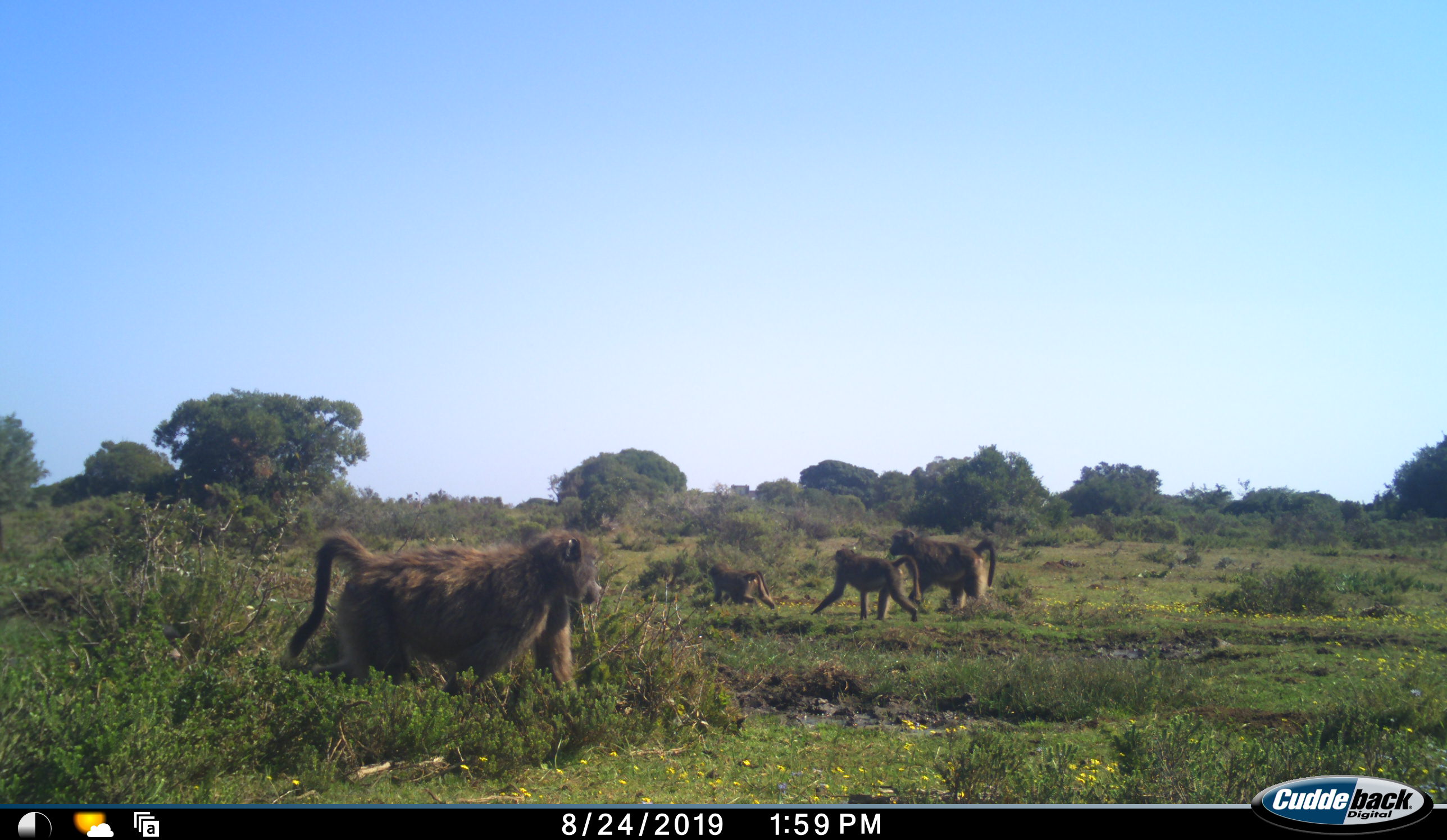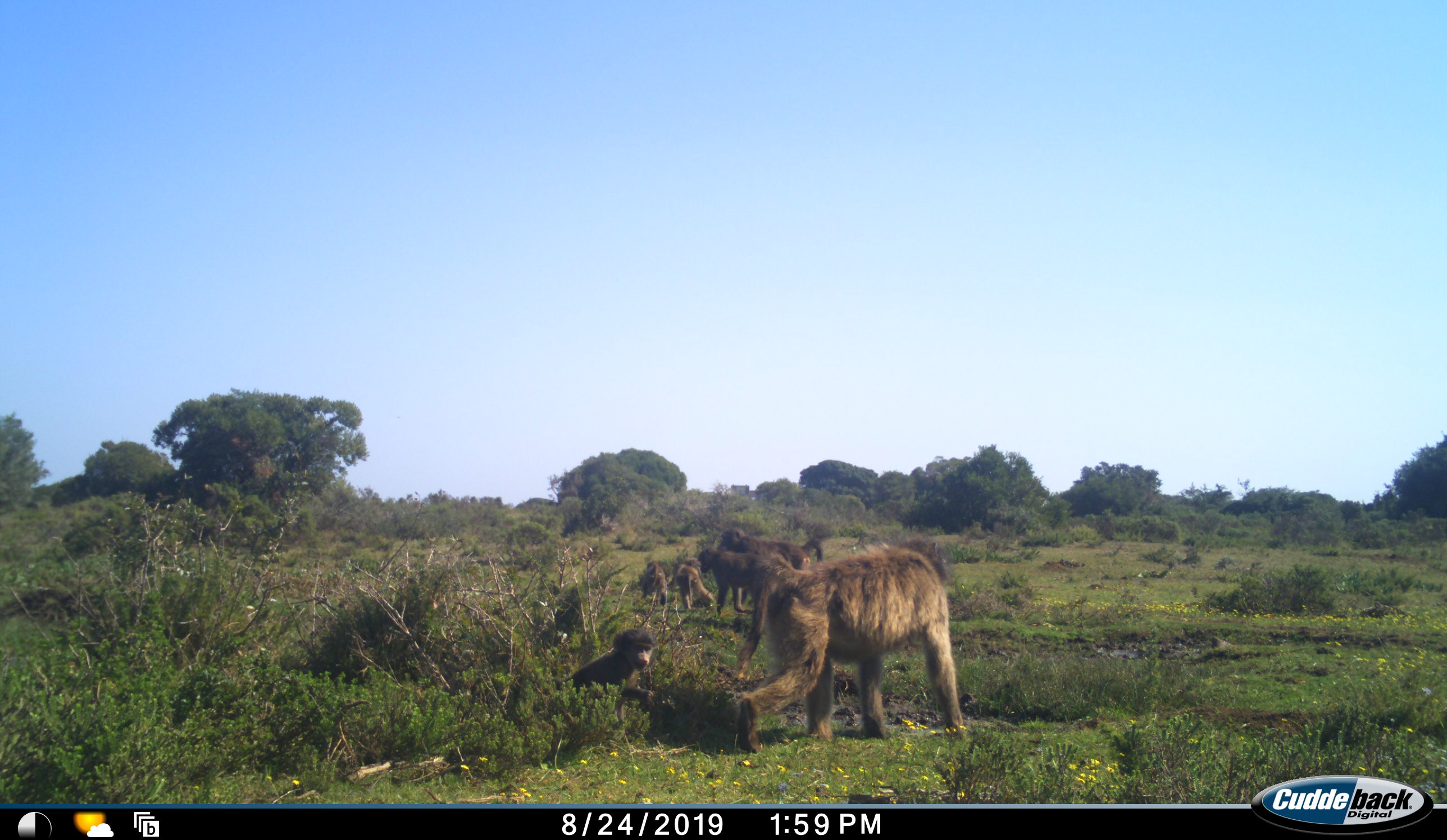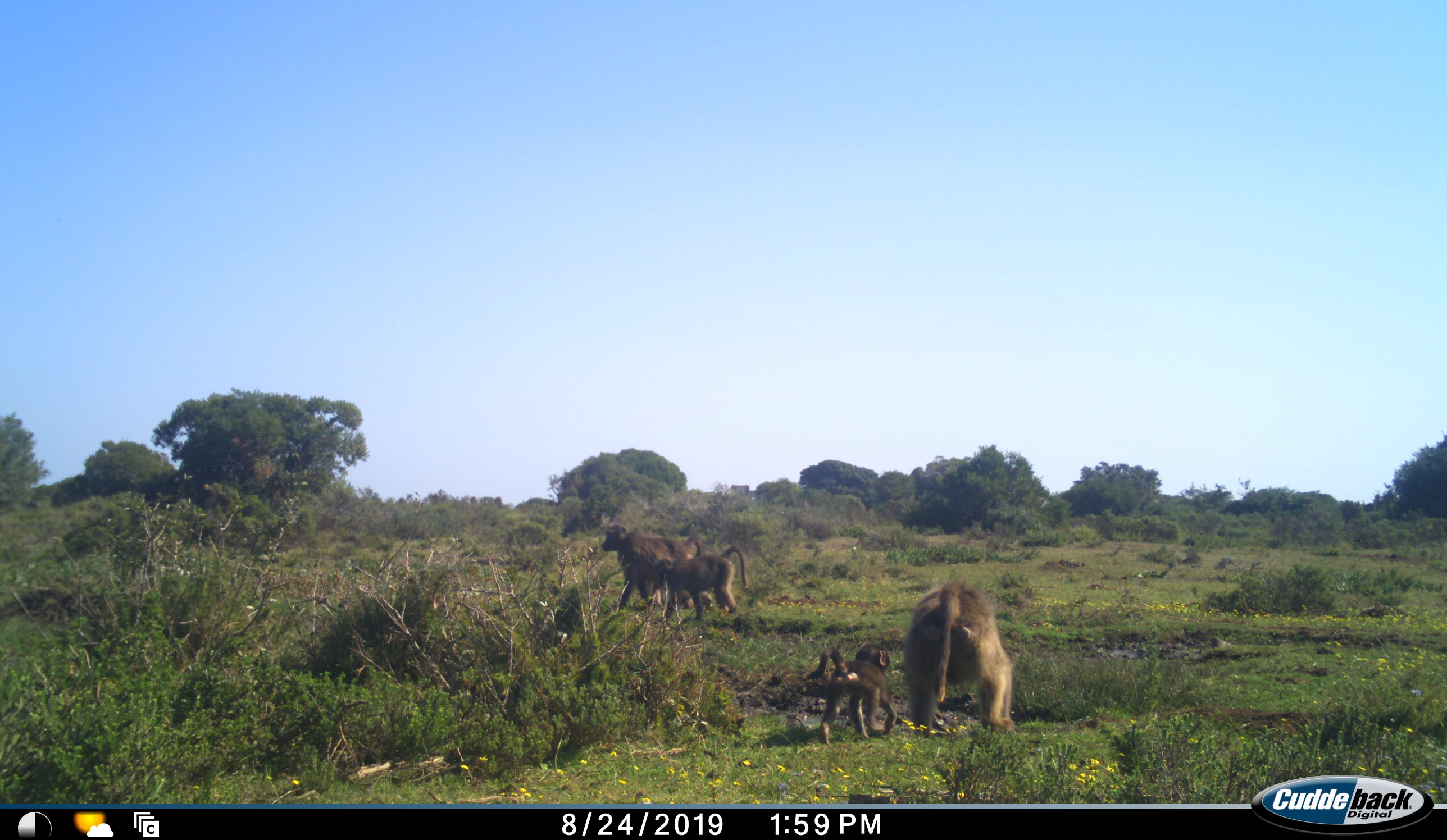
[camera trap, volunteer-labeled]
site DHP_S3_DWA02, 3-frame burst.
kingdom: Animalia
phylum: Chordata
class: Mammalia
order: Primates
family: Cercopithecidae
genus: Papio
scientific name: Papio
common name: baboon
Baboon (Papio), count 6. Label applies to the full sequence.